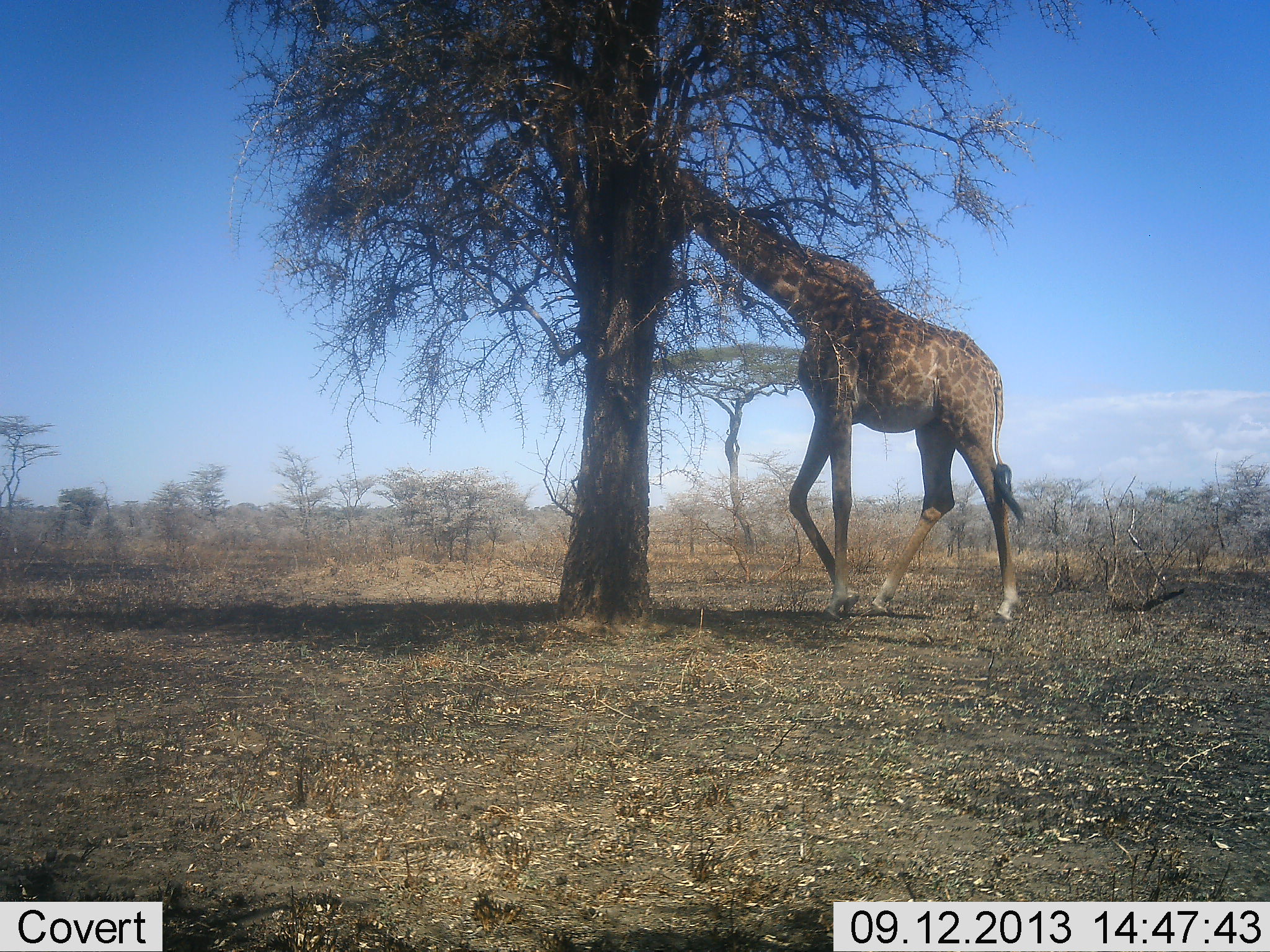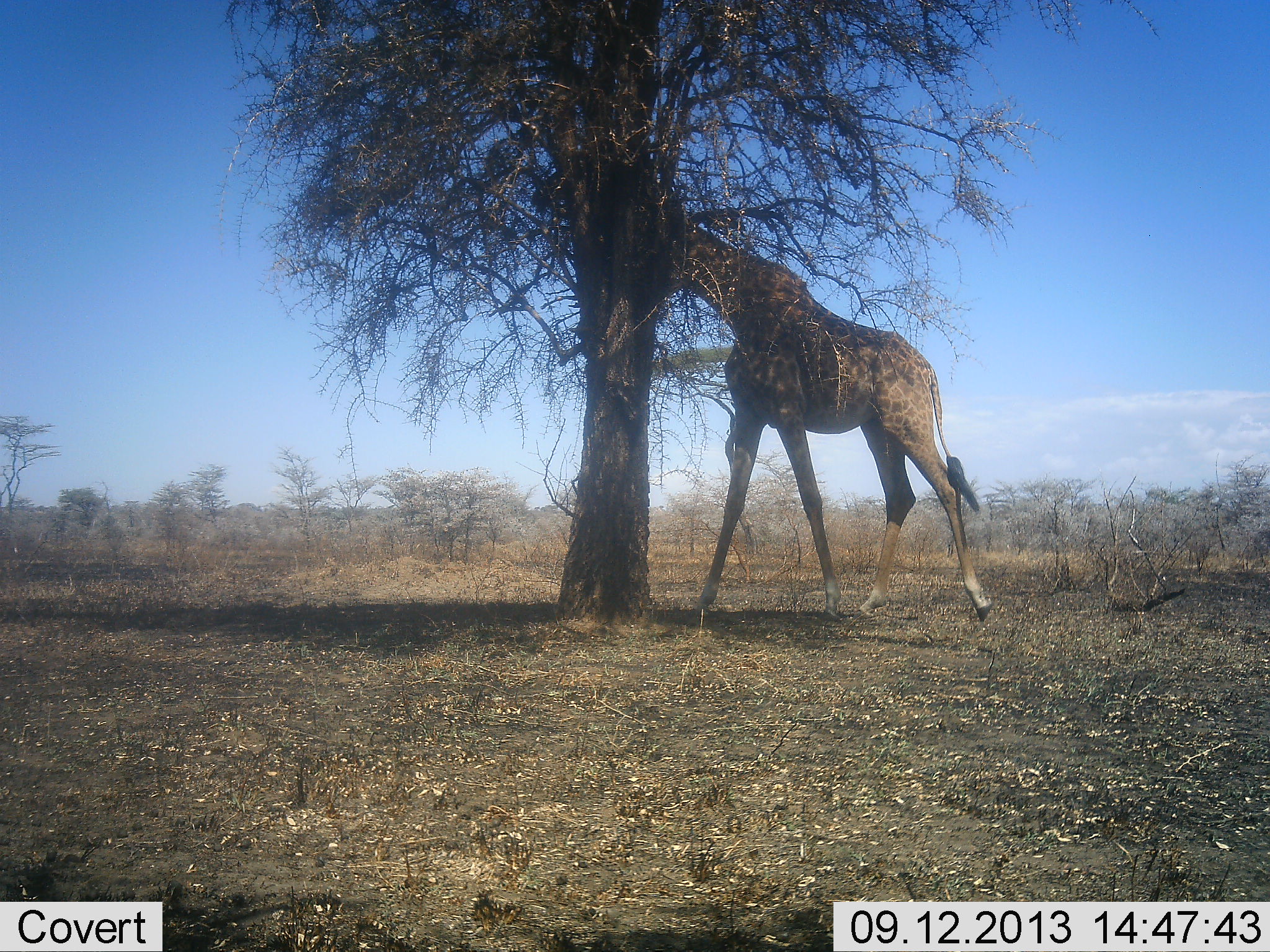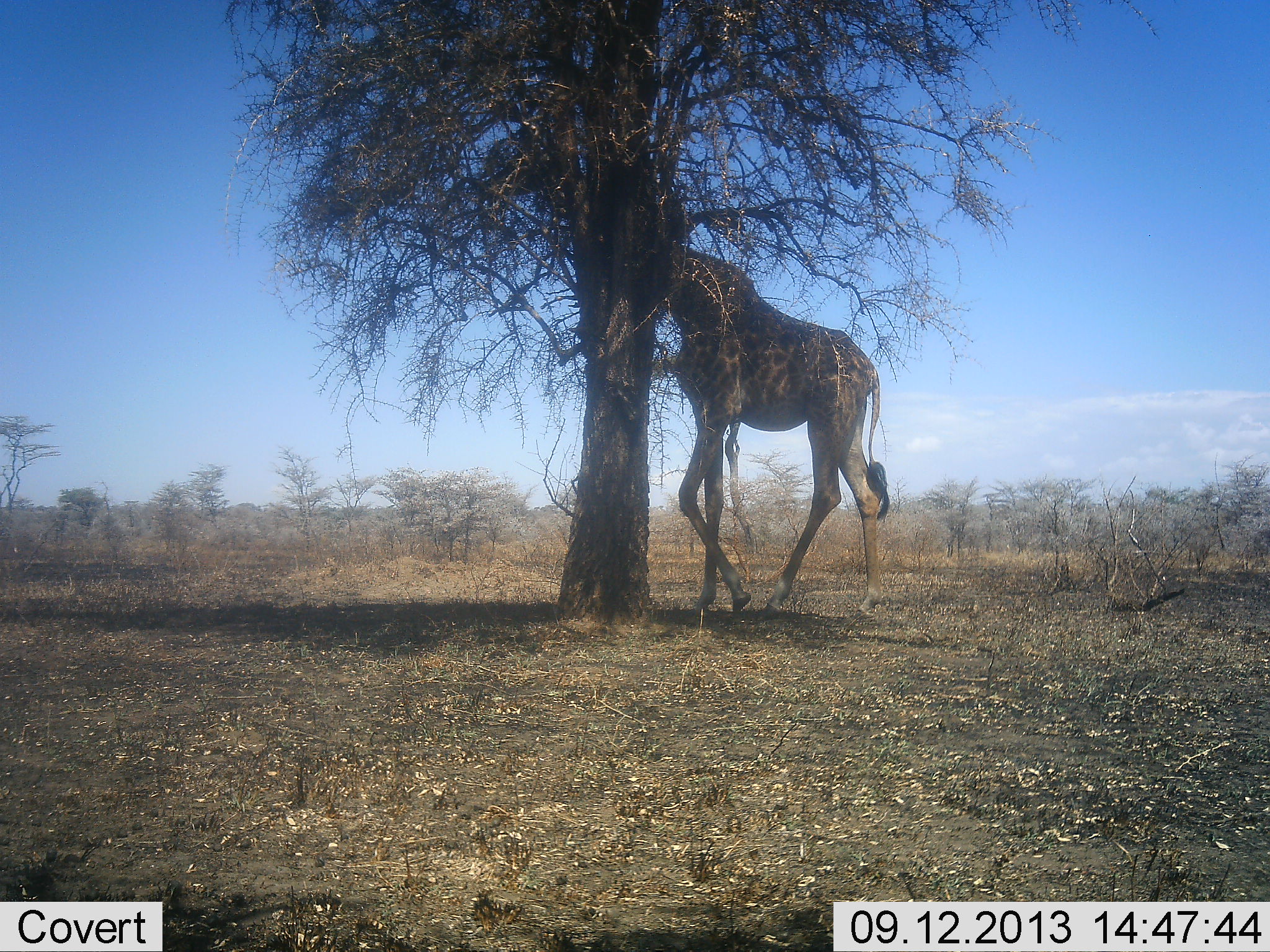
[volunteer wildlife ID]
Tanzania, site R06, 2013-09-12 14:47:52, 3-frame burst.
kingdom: Animalia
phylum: Chordata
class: Mammalia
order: Artiodactyla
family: Giraffidae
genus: Giraffa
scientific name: Giraffa camelopardalis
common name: giraffe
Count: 1.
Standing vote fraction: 10%.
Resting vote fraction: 0%.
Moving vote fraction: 70%.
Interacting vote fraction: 0%.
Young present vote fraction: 0%.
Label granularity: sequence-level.